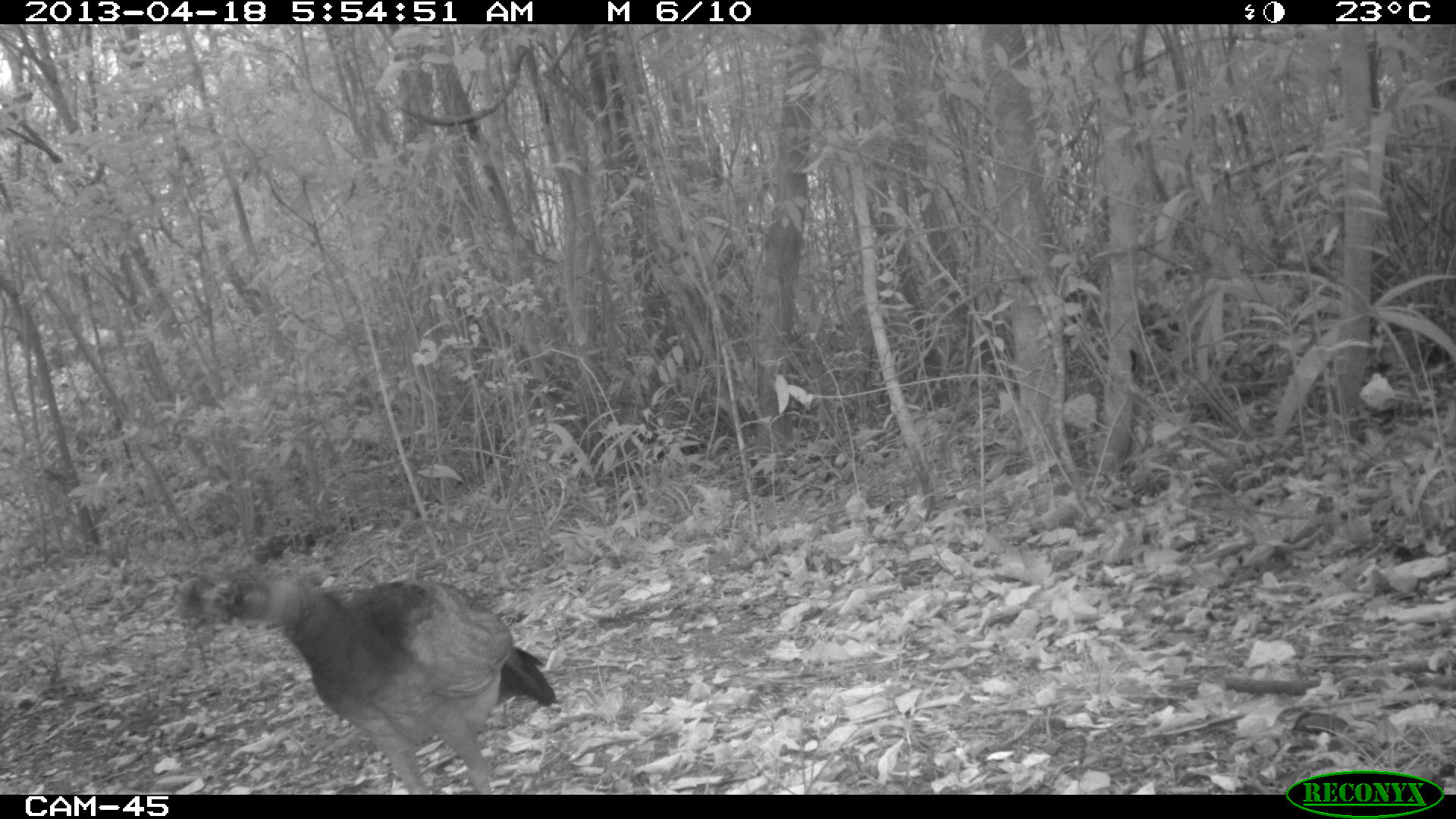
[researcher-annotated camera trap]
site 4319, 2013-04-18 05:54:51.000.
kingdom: Animalia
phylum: Chordata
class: Aves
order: Galliformes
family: Cracidae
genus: Crax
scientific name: Crax rubra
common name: great curassow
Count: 1.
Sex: female.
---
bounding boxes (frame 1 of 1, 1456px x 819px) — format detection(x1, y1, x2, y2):
crax rubra: detection(176, 565, 557, 794)